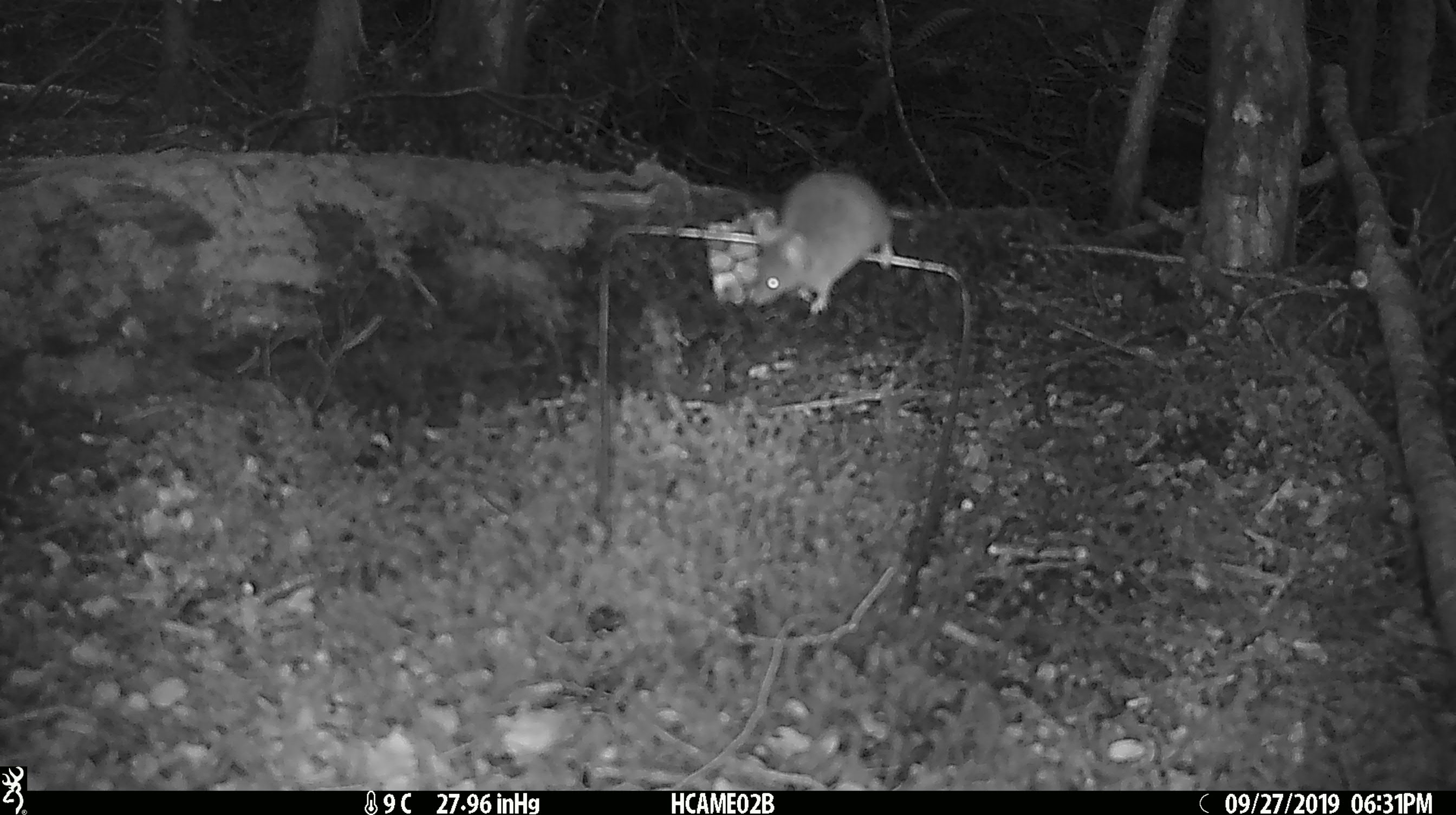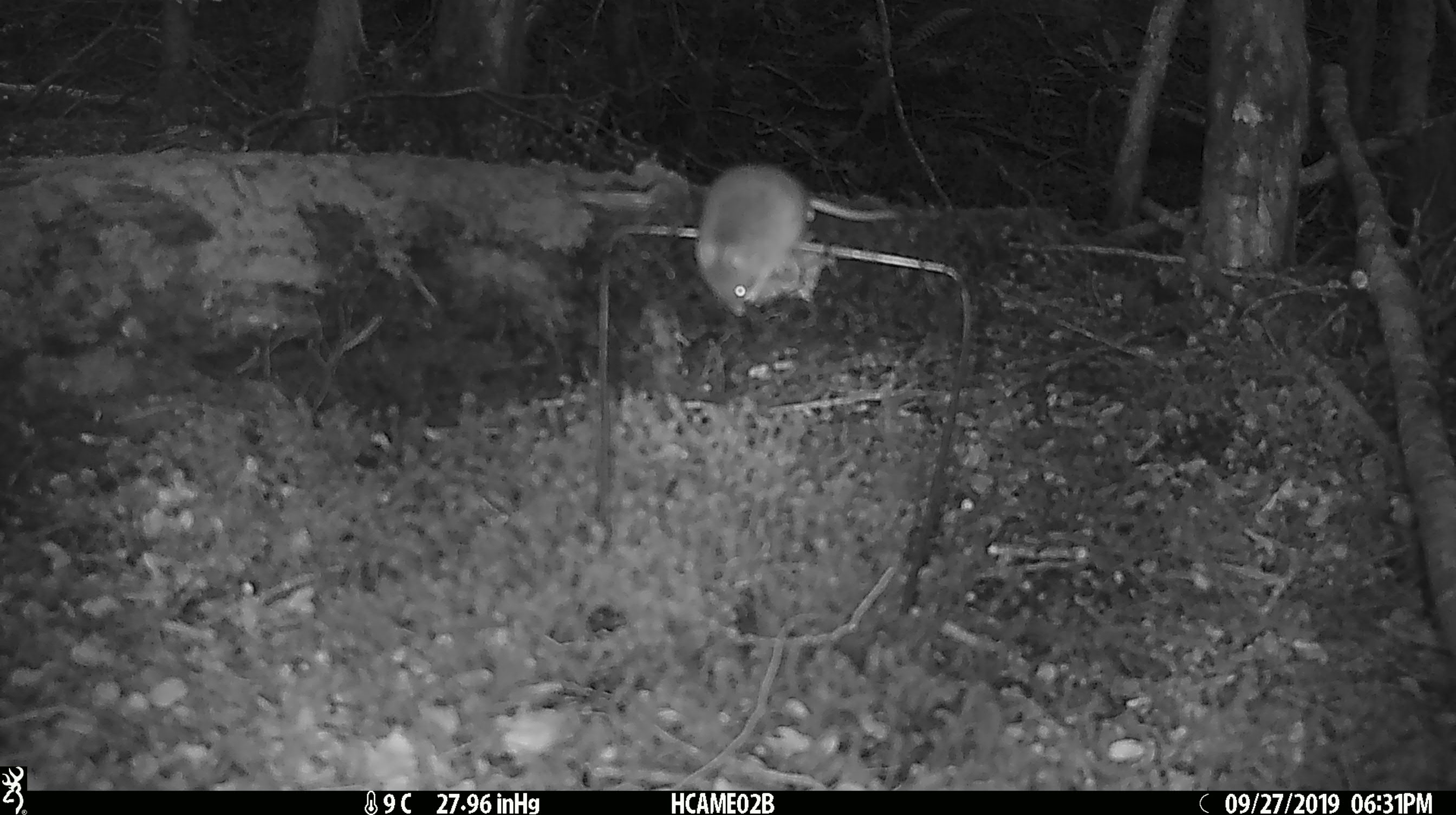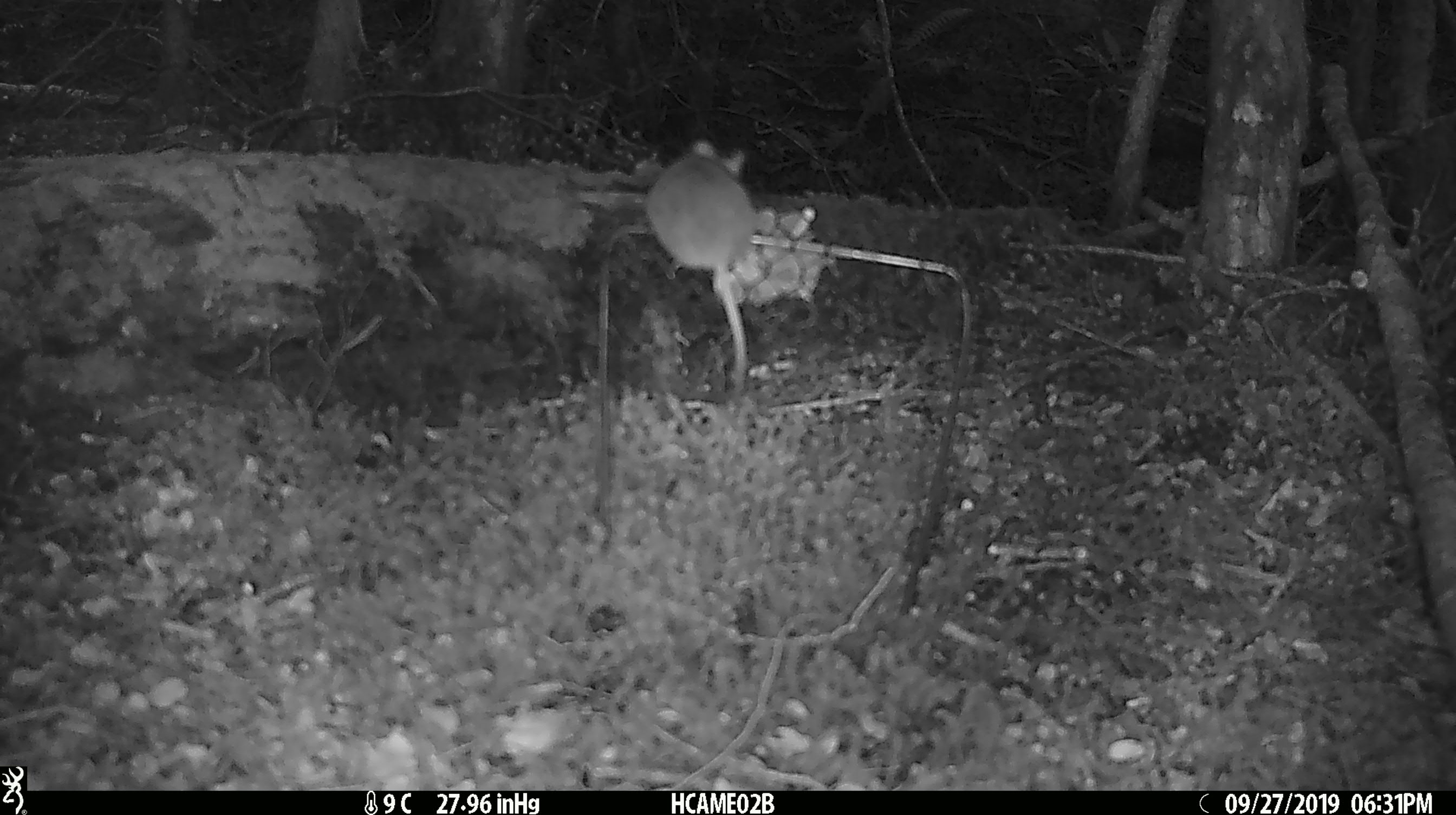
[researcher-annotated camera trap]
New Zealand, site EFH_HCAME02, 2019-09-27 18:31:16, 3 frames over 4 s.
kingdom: Animalia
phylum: Chordata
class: Mammalia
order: Rodentia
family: Muridae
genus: Mus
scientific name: Mus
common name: mouse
Mouse (Mus).